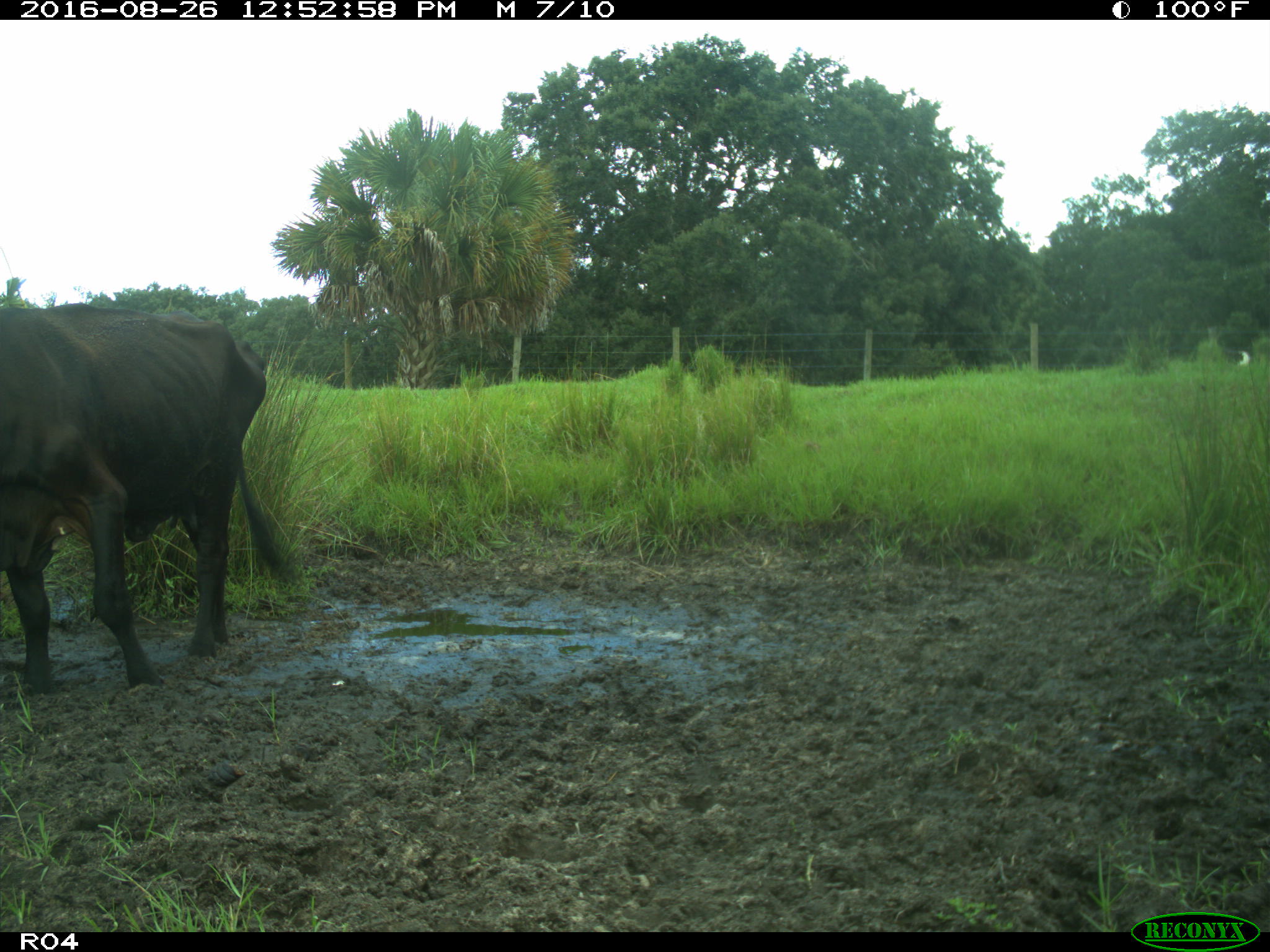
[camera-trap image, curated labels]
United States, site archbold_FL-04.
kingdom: Animalia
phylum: Chordata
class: Mammalia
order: Artiodactyla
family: Bovidae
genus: Bos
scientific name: Bos taurus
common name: domestic cow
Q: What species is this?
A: Bos taurus (domestic cow).